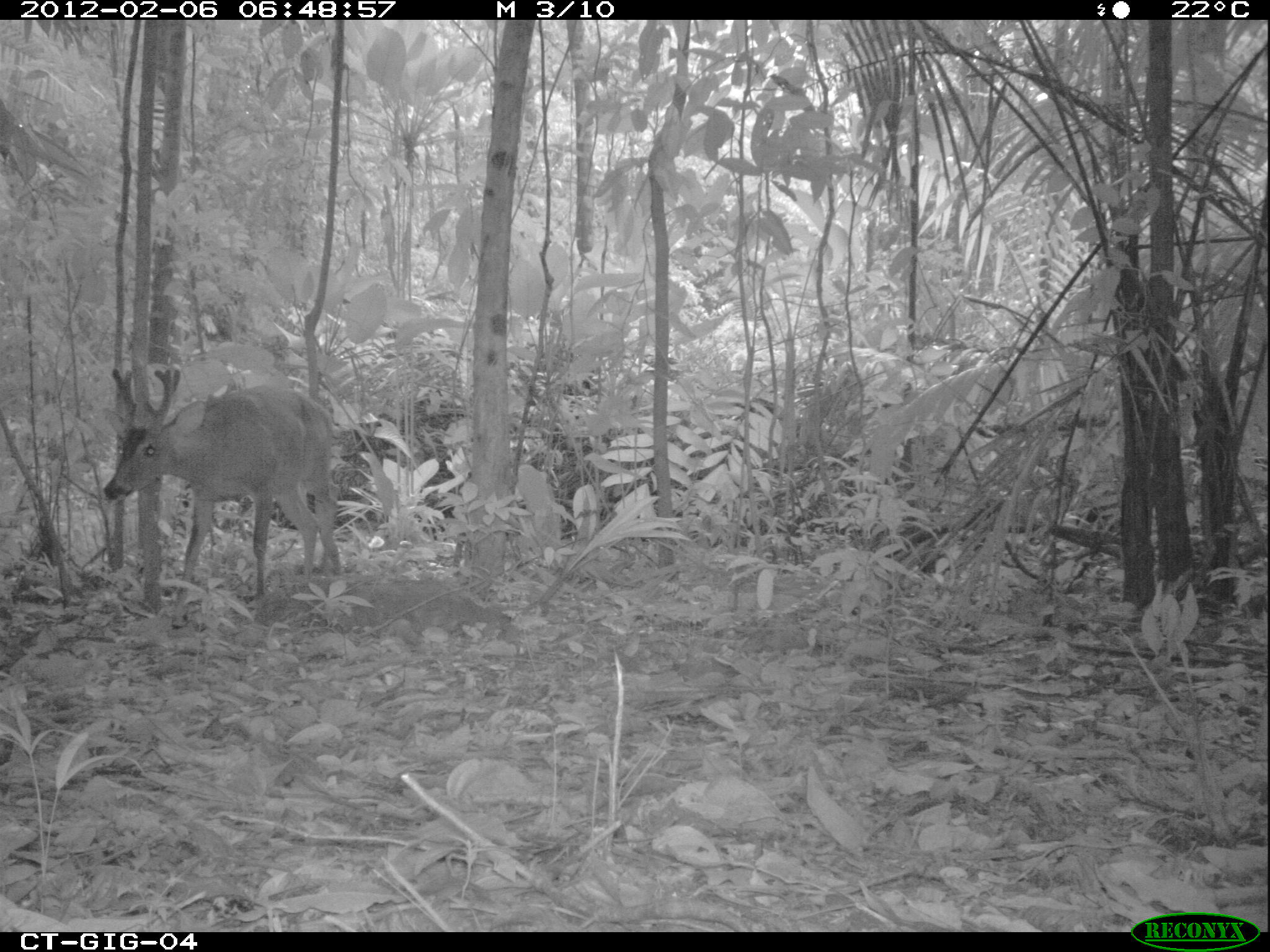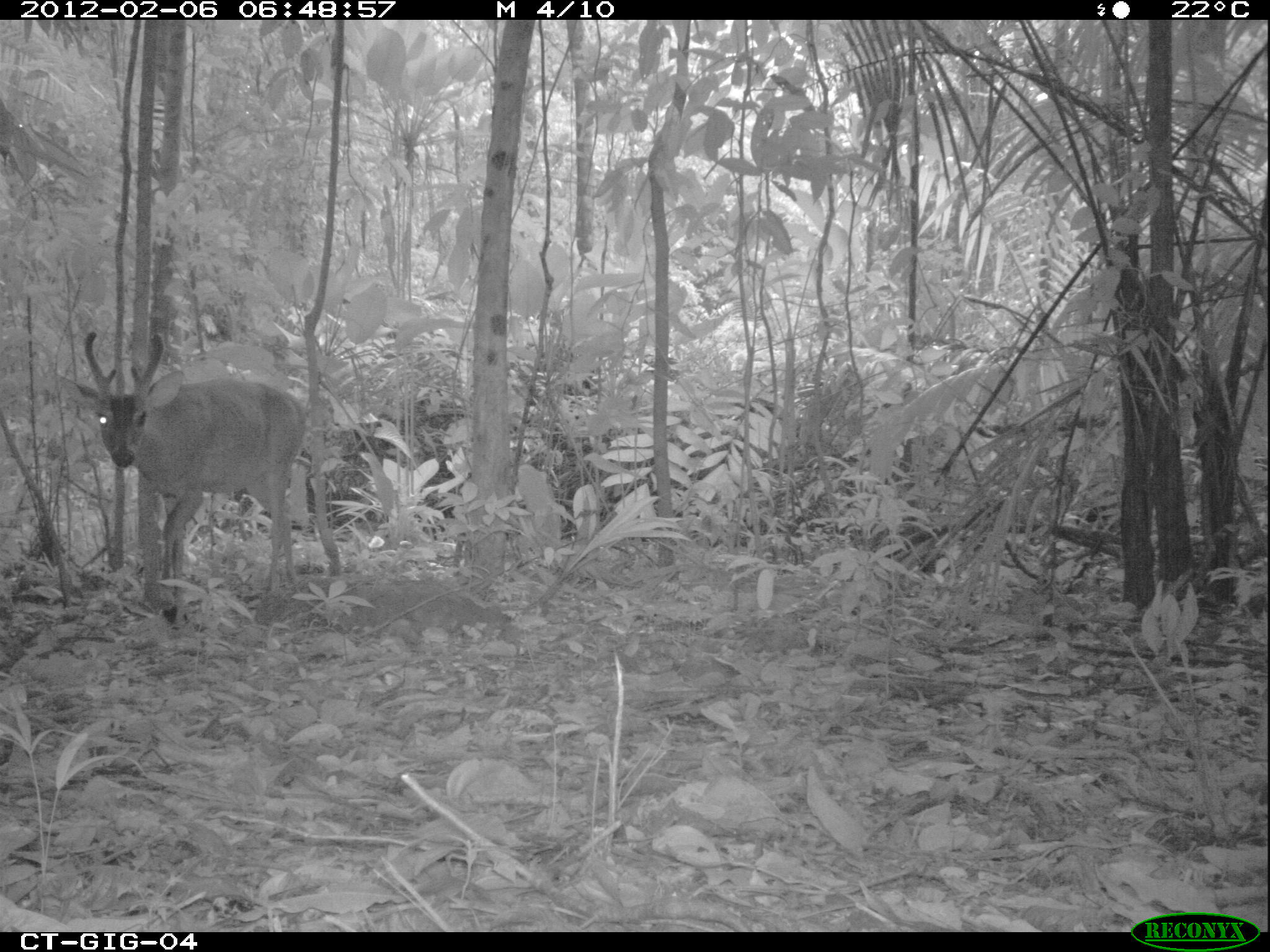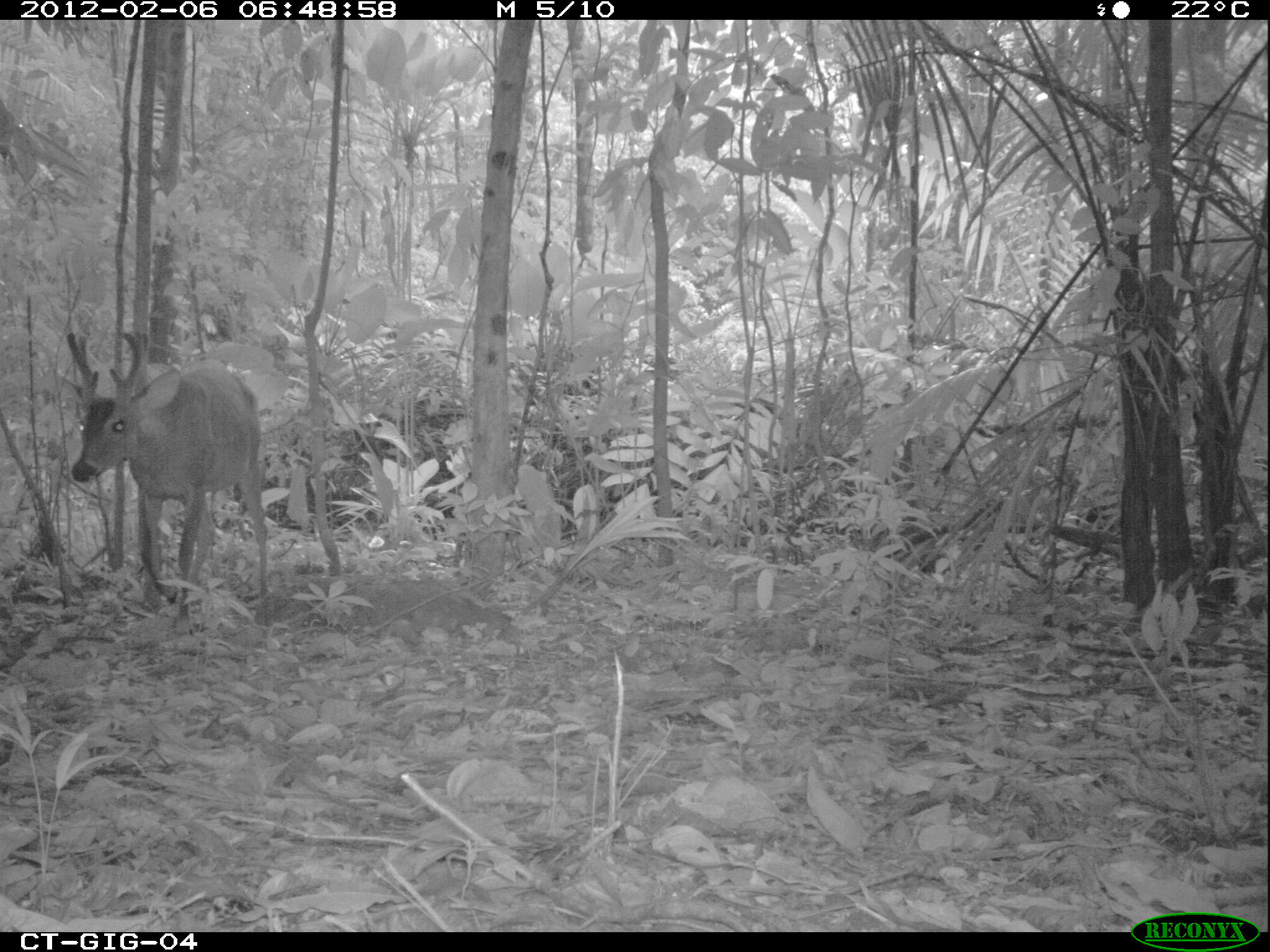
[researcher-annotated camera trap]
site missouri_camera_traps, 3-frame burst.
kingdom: Animalia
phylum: Chordata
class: Mammalia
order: Artiodactyla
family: Cervidae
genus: Odocoileus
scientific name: Odocoileus virginianus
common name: white-tailed deer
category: white tailed deer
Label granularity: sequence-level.